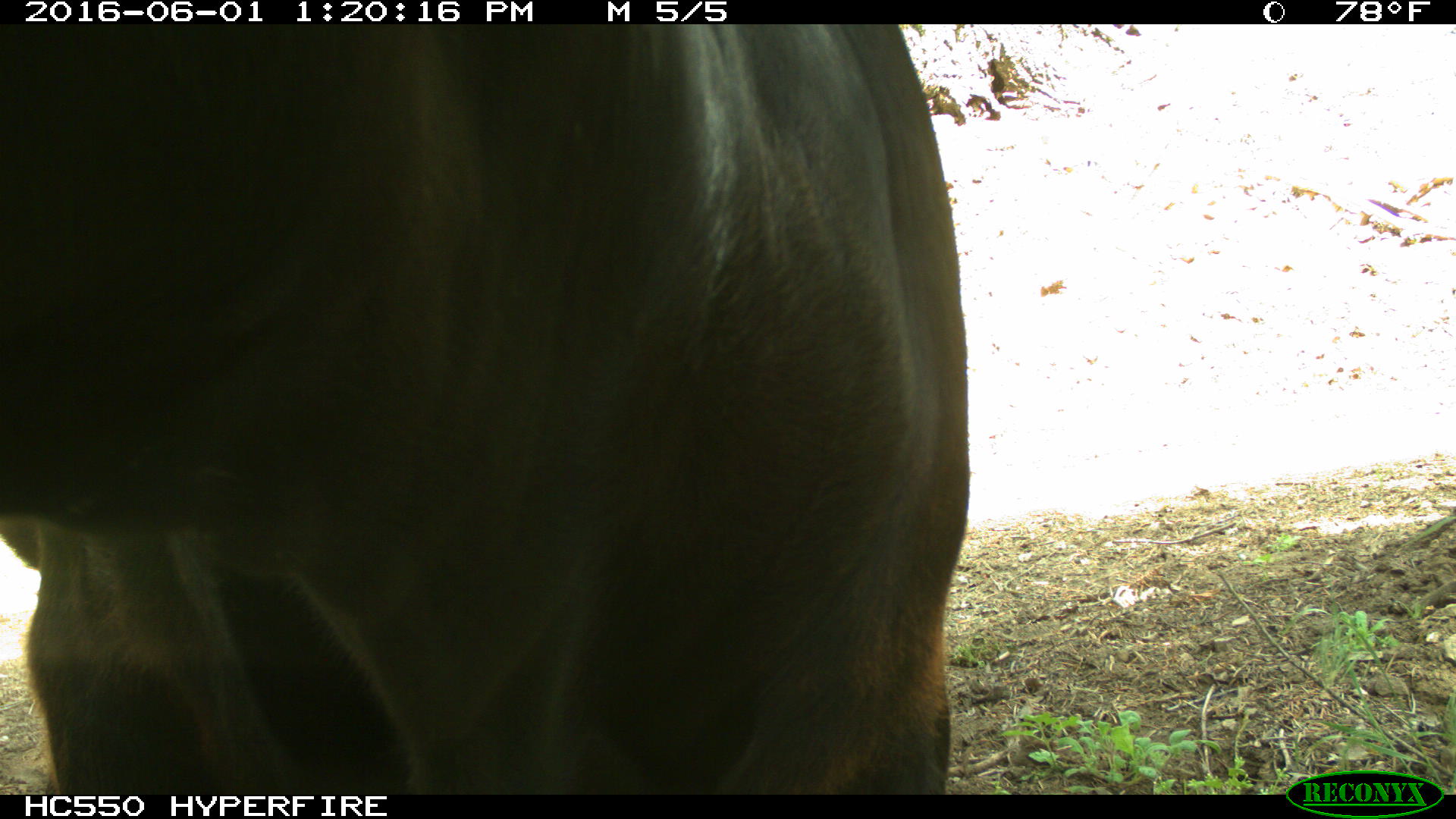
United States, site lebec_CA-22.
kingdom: Animalia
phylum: Chordata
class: Mammalia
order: Artiodactyla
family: Bovidae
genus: Bos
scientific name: Bos taurus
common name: domestic cow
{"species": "Bos taurus (domestic cow)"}